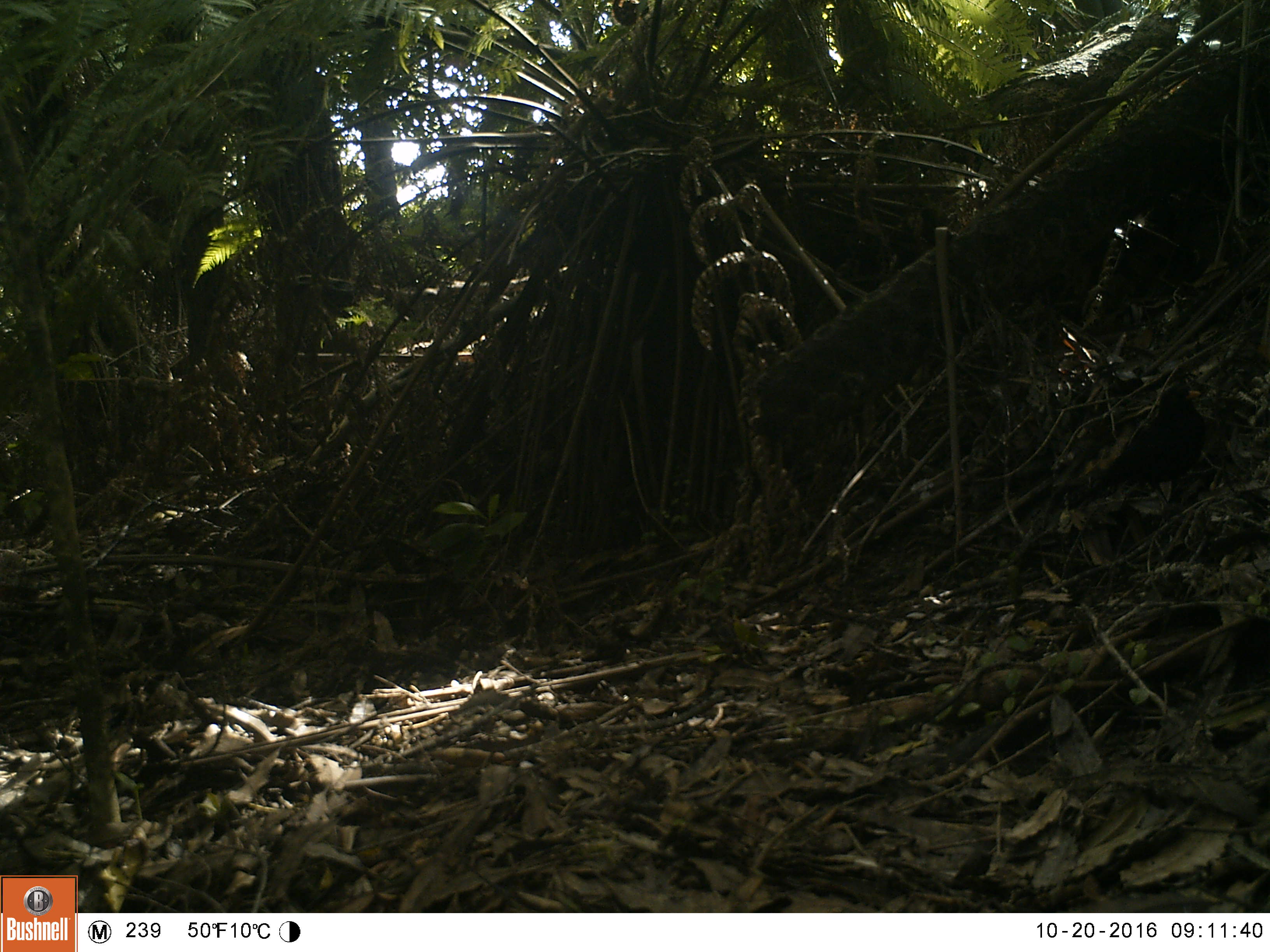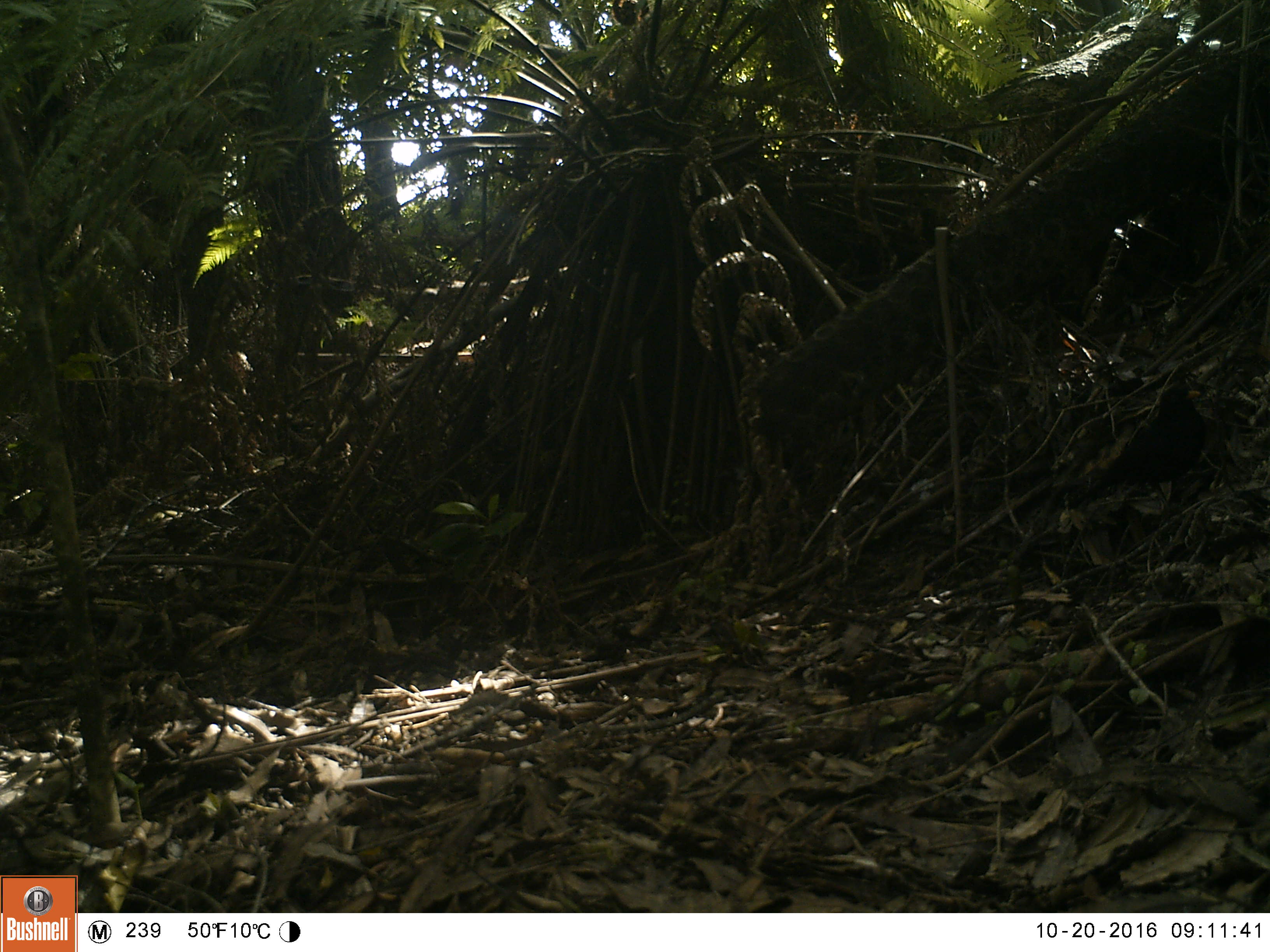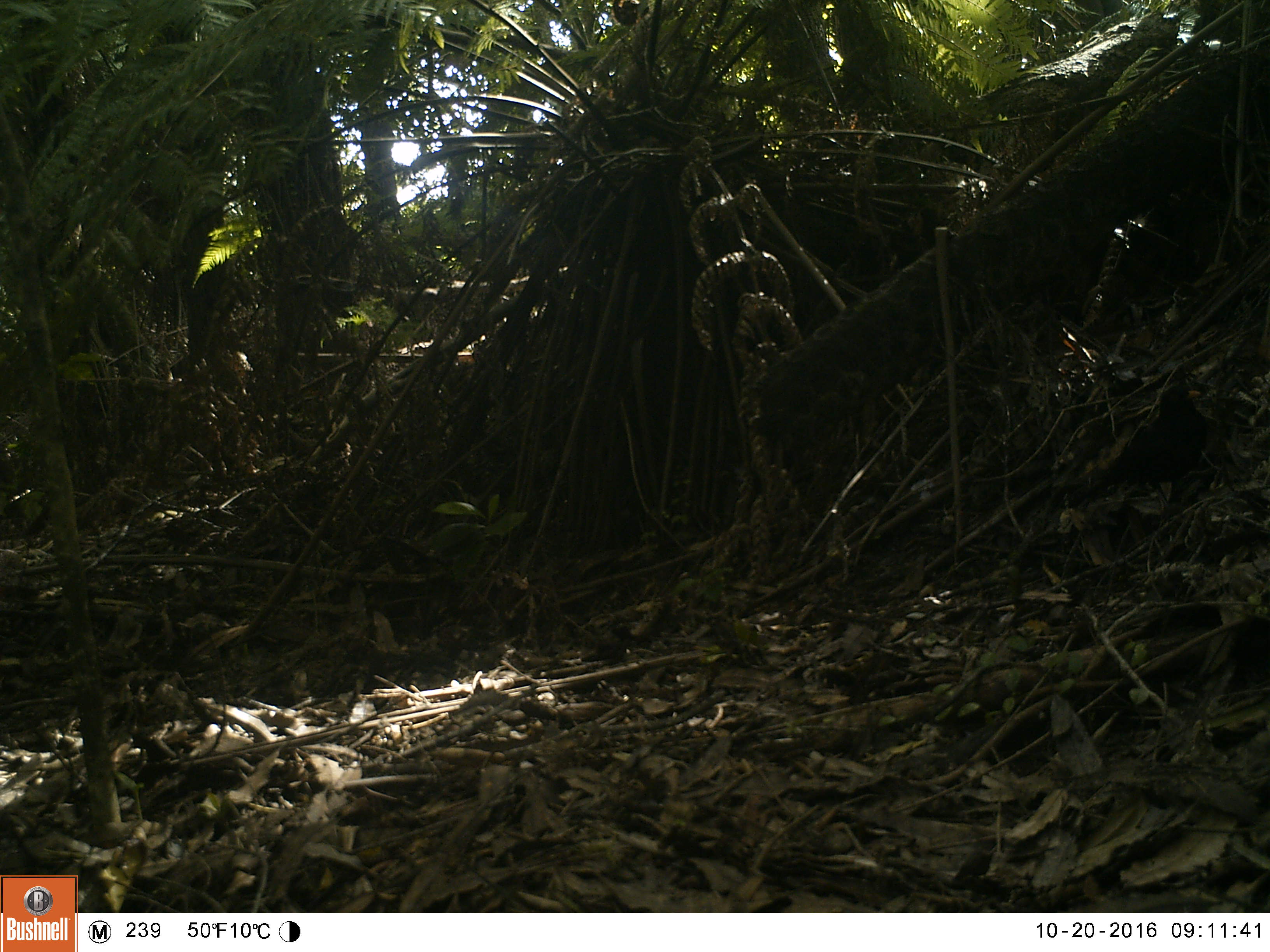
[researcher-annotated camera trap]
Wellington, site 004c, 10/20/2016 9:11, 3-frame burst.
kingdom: Animalia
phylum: Chordata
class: Aves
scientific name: Aves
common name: bird